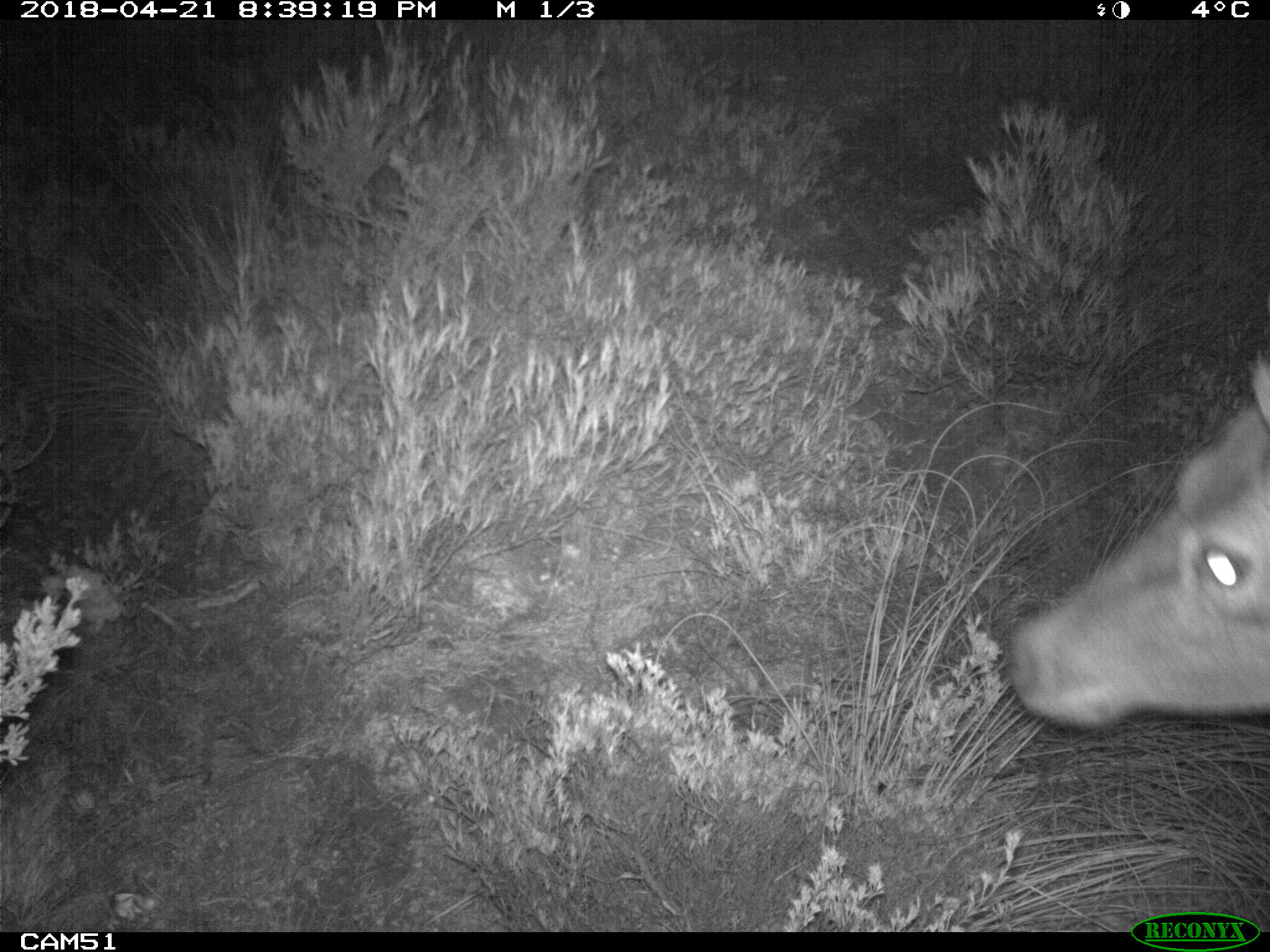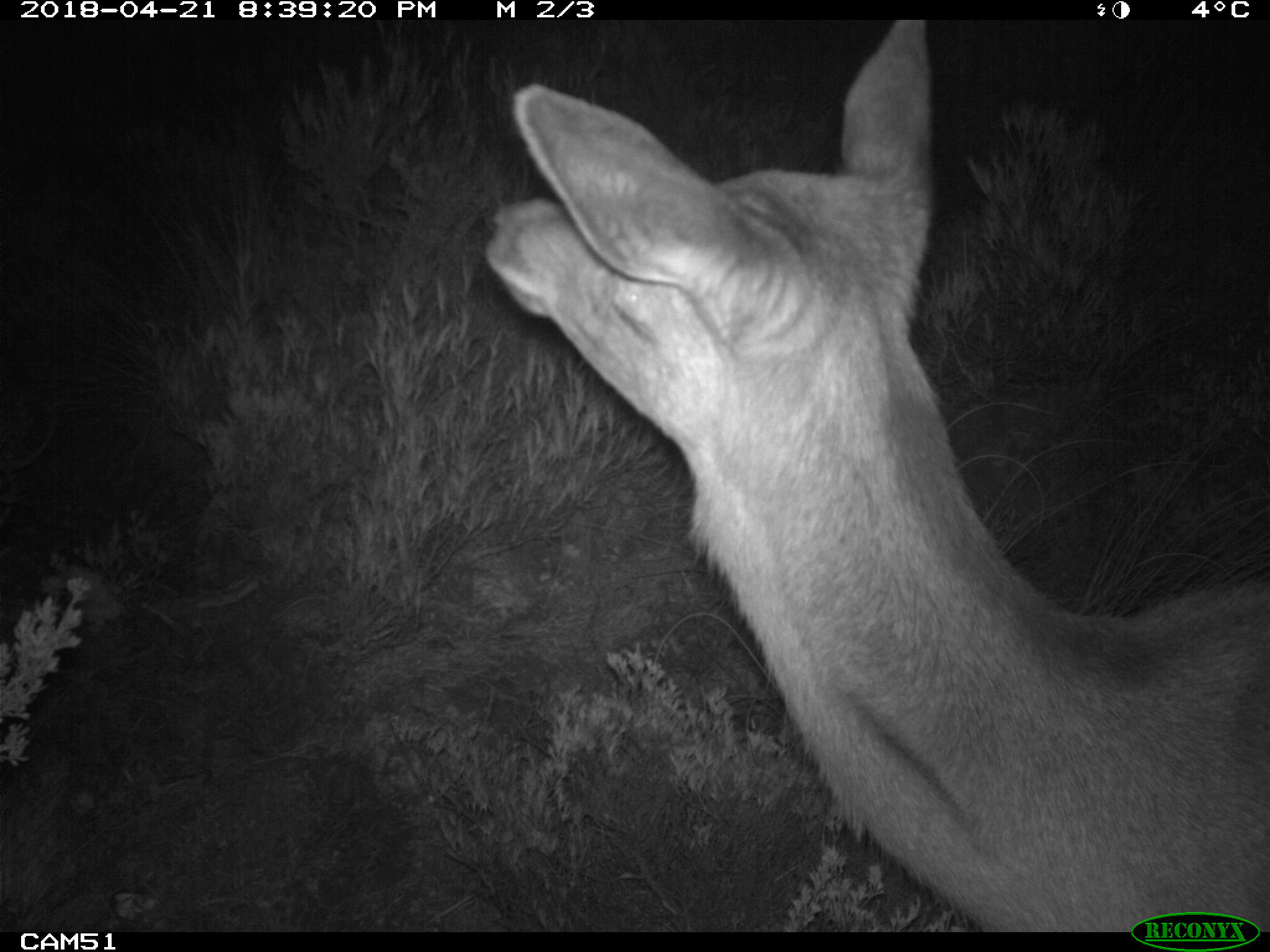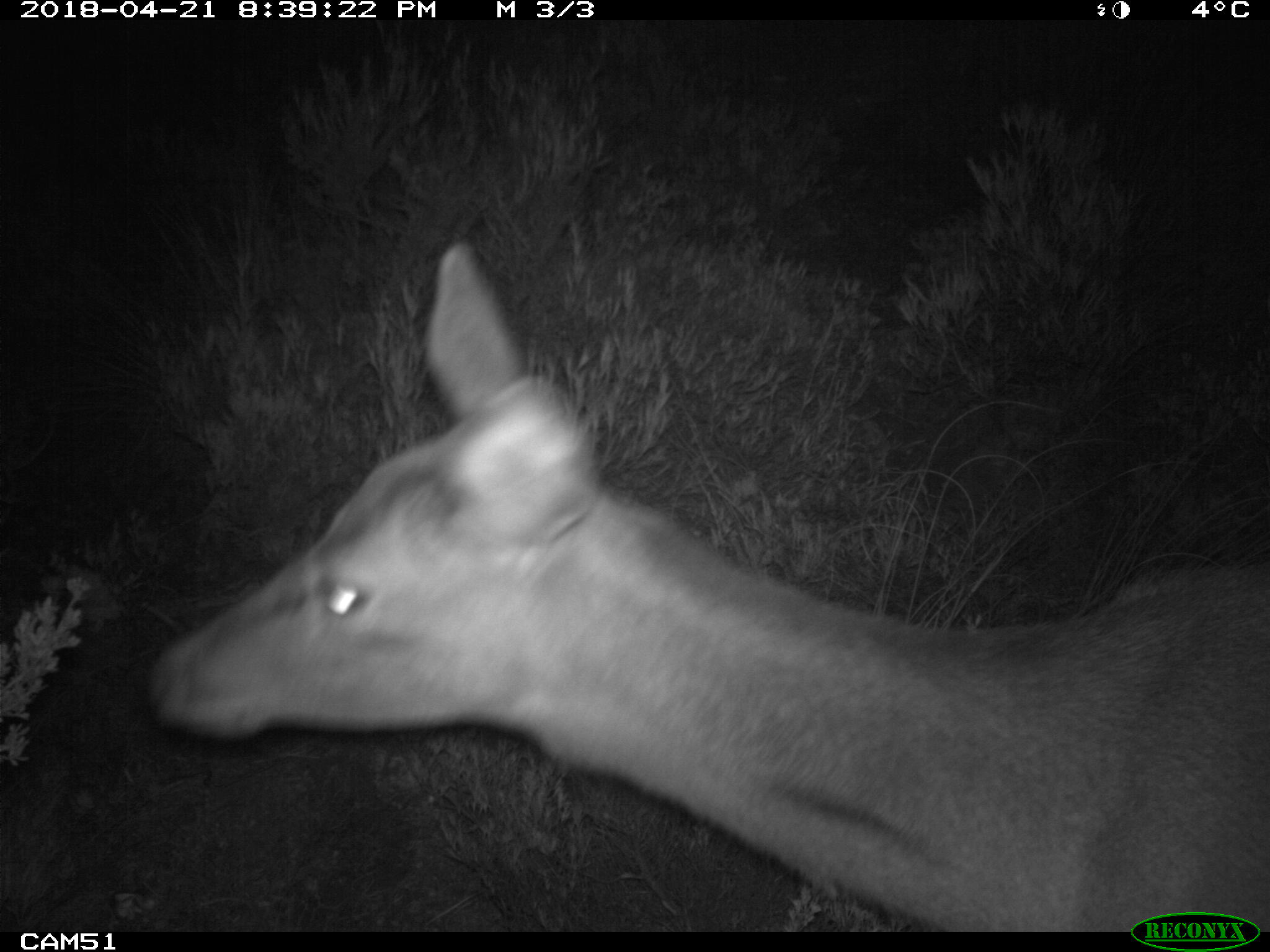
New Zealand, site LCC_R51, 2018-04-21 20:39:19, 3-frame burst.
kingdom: Animalia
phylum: Chordata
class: Mammalia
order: Artiodactyla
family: Cervidae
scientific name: Cervidae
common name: deer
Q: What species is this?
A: Deer (Cervidae).